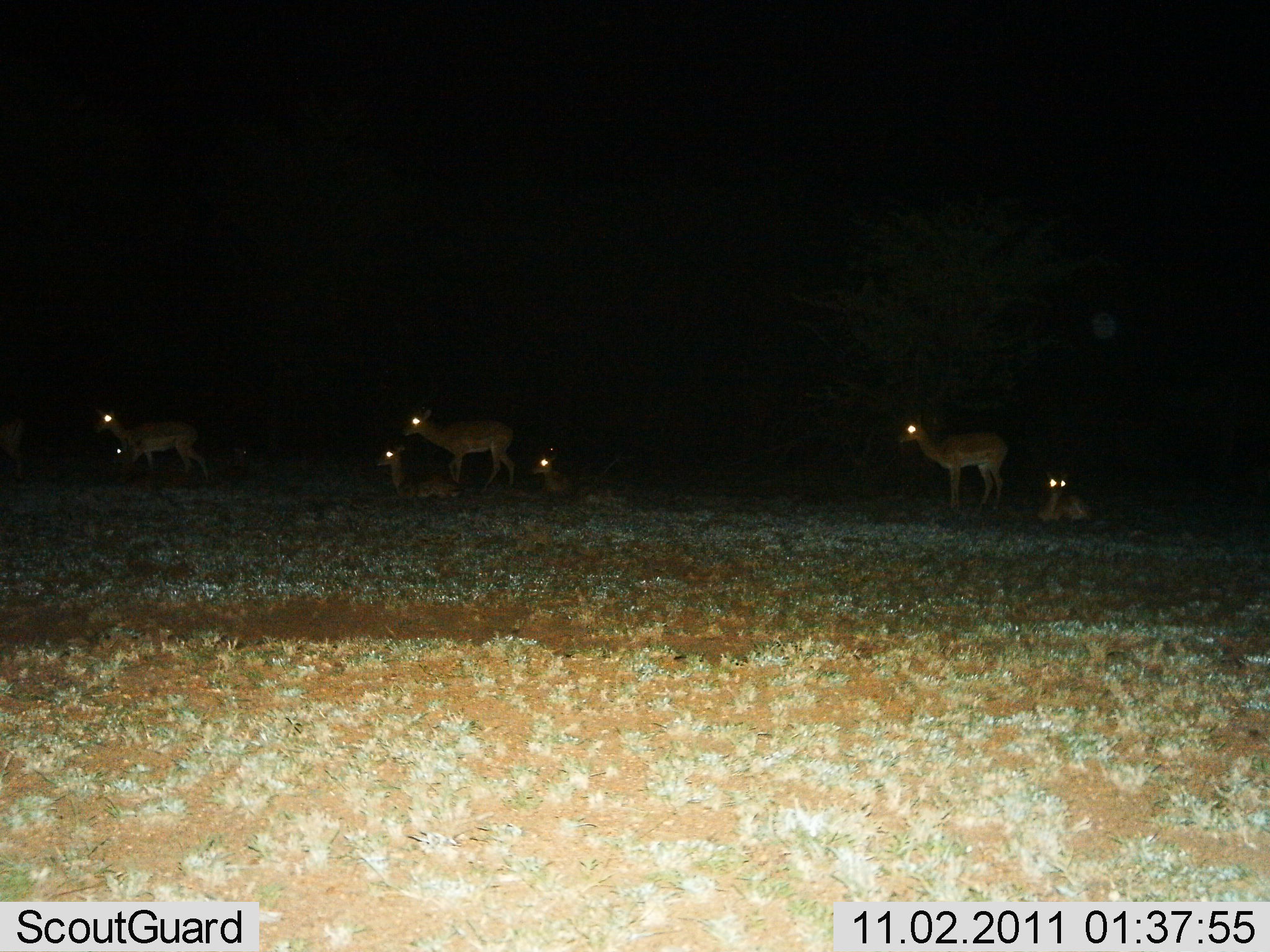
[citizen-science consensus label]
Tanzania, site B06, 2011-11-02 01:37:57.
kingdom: Animalia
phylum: Chordata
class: Mammalia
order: Artiodactyla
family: Bovidae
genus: Nanger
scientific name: Nanger granti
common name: grant's gazelle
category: gazellegrants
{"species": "gazellegrants (grant's gazelle) (Nanger granti)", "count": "7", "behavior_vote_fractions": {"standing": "77%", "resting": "100%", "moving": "15%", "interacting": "0%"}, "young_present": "15%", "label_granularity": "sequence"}